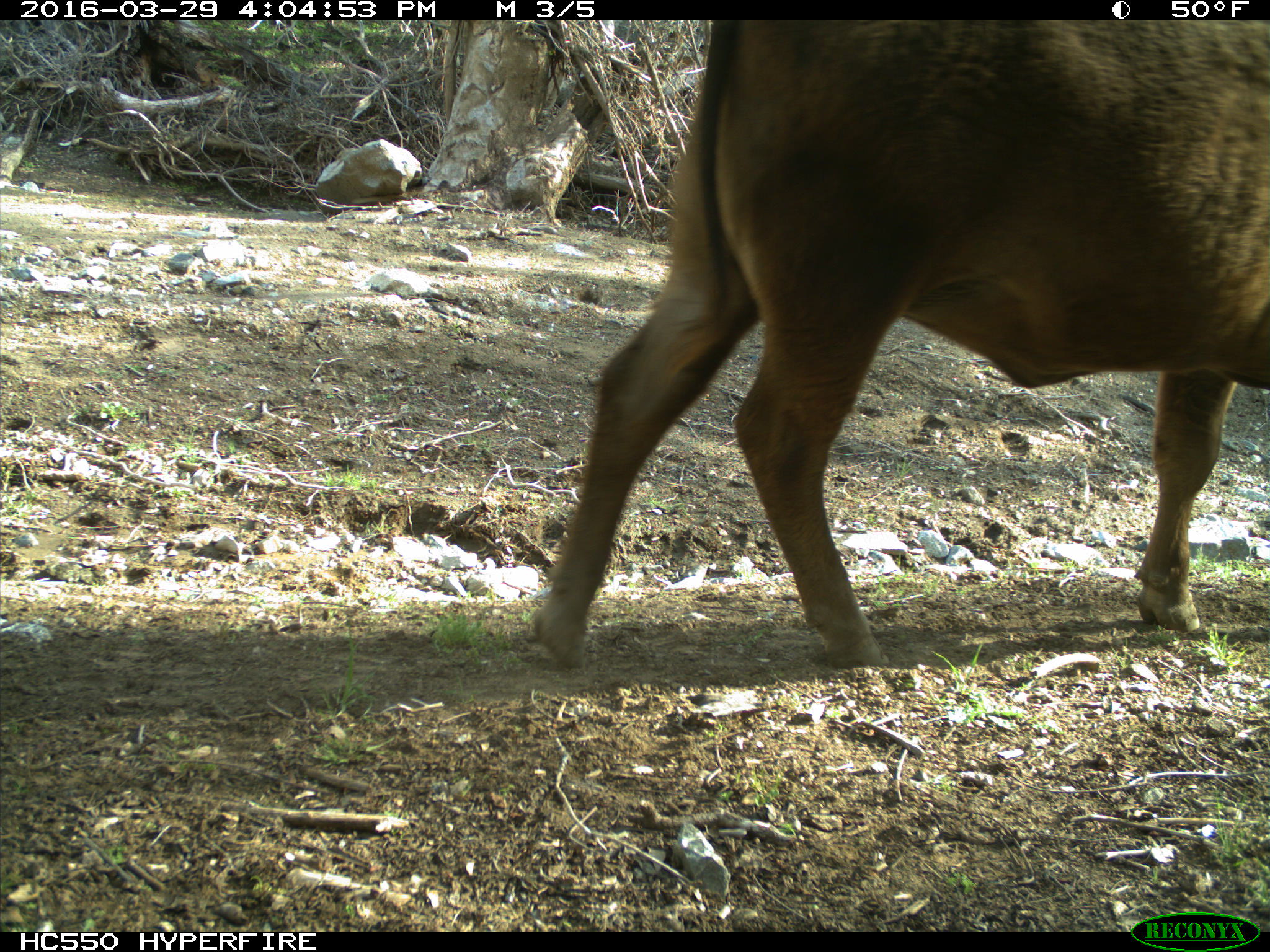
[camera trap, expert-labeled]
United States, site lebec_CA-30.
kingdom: Animalia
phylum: Chordata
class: Mammalia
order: Artiodactyla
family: Bovidae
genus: Bos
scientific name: Bos taurus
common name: domestic cow